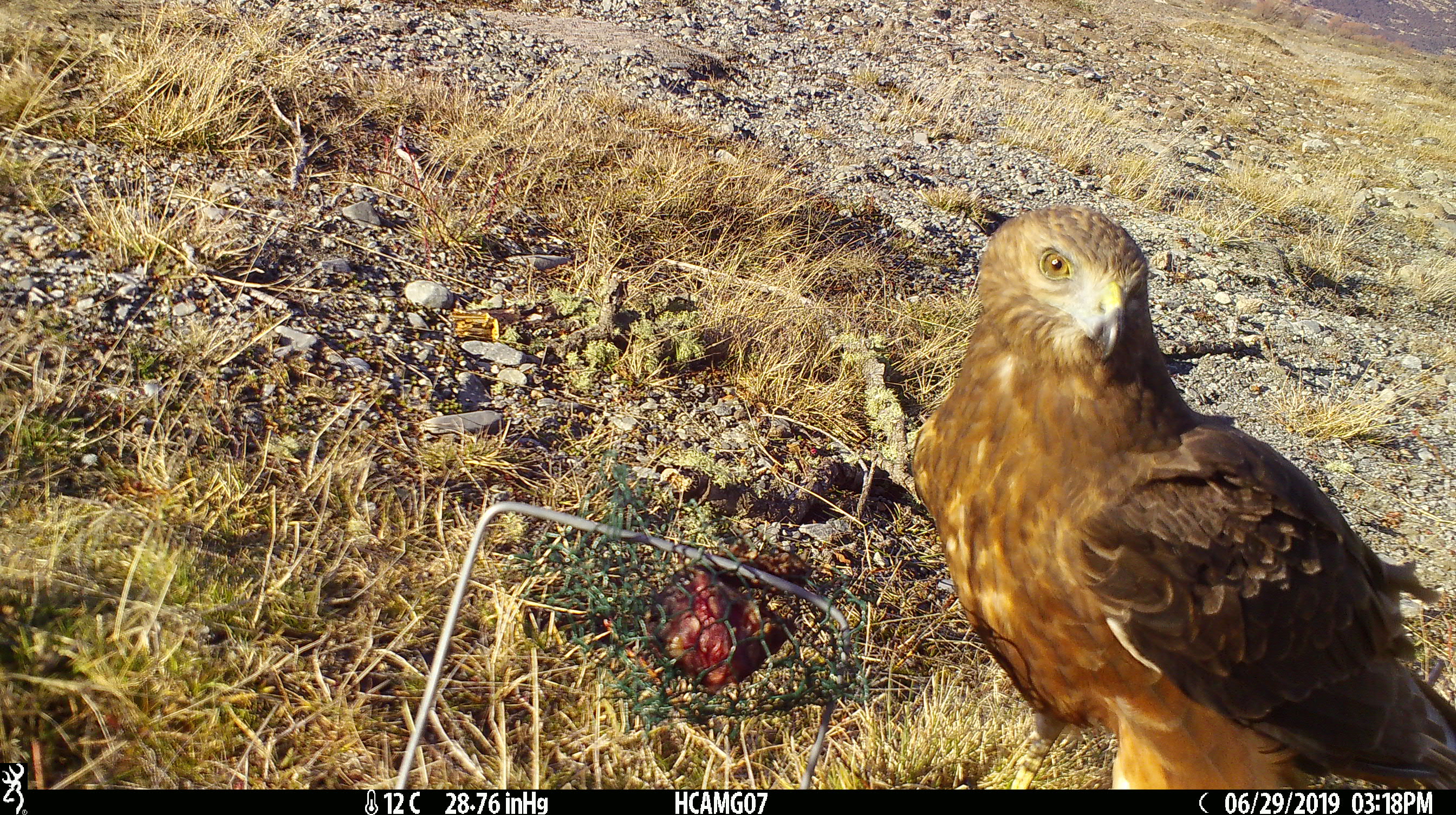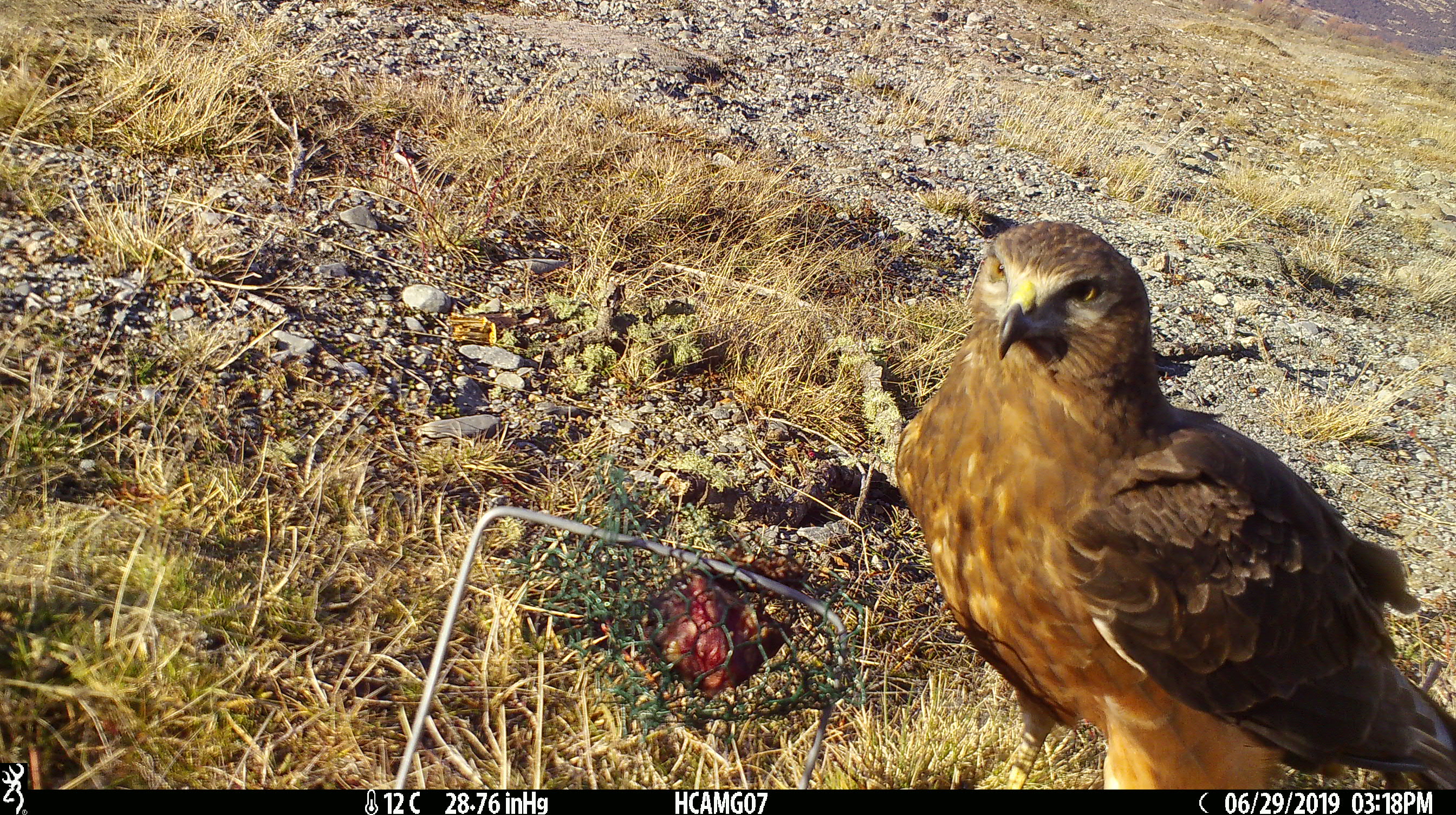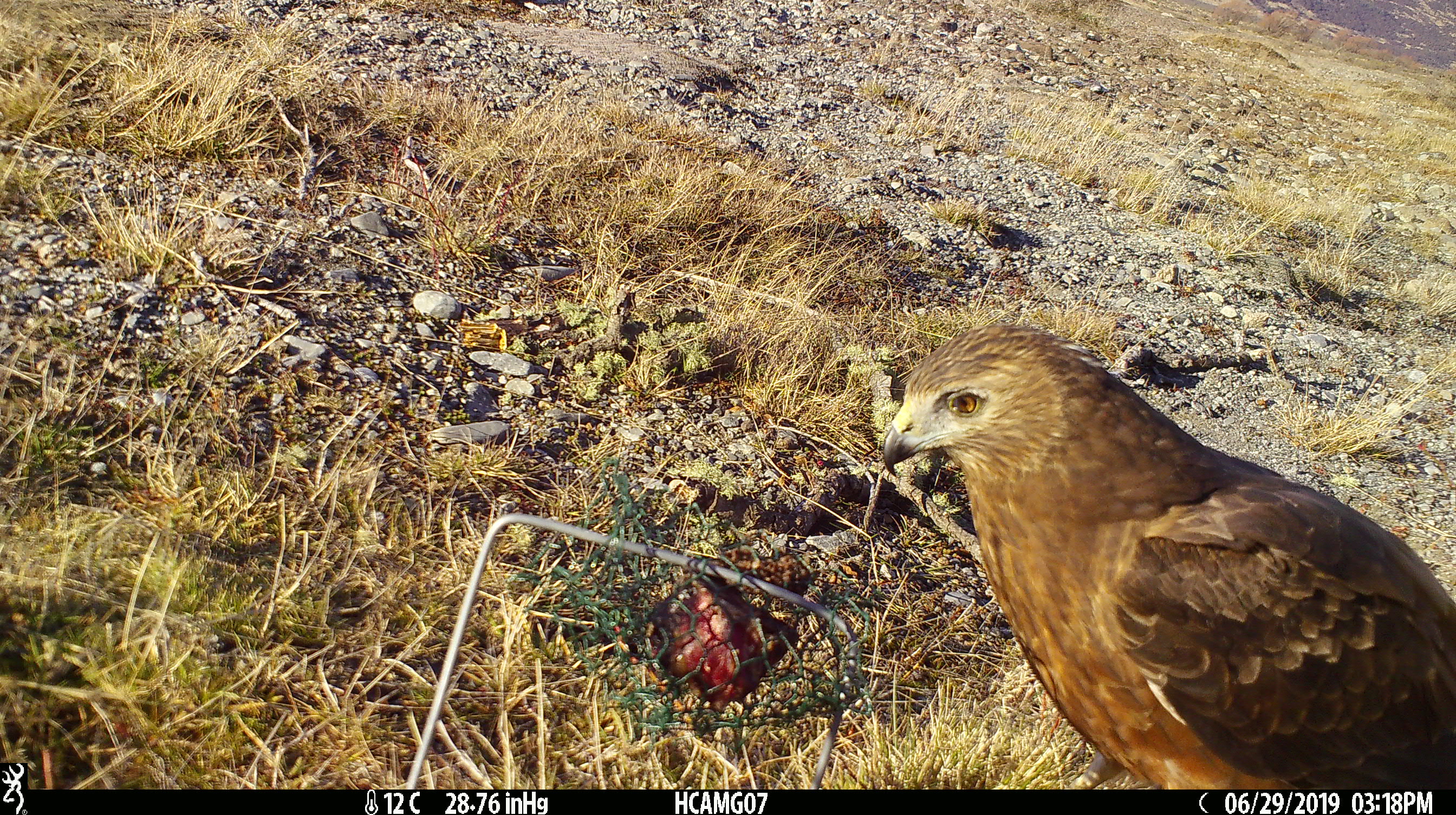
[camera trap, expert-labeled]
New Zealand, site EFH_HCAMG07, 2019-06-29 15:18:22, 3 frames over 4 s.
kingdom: Animalia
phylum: Chordata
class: Aves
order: Accipitriformes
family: Accipitridae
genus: Circus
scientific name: Circus approximans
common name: swamp harrier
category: harrier